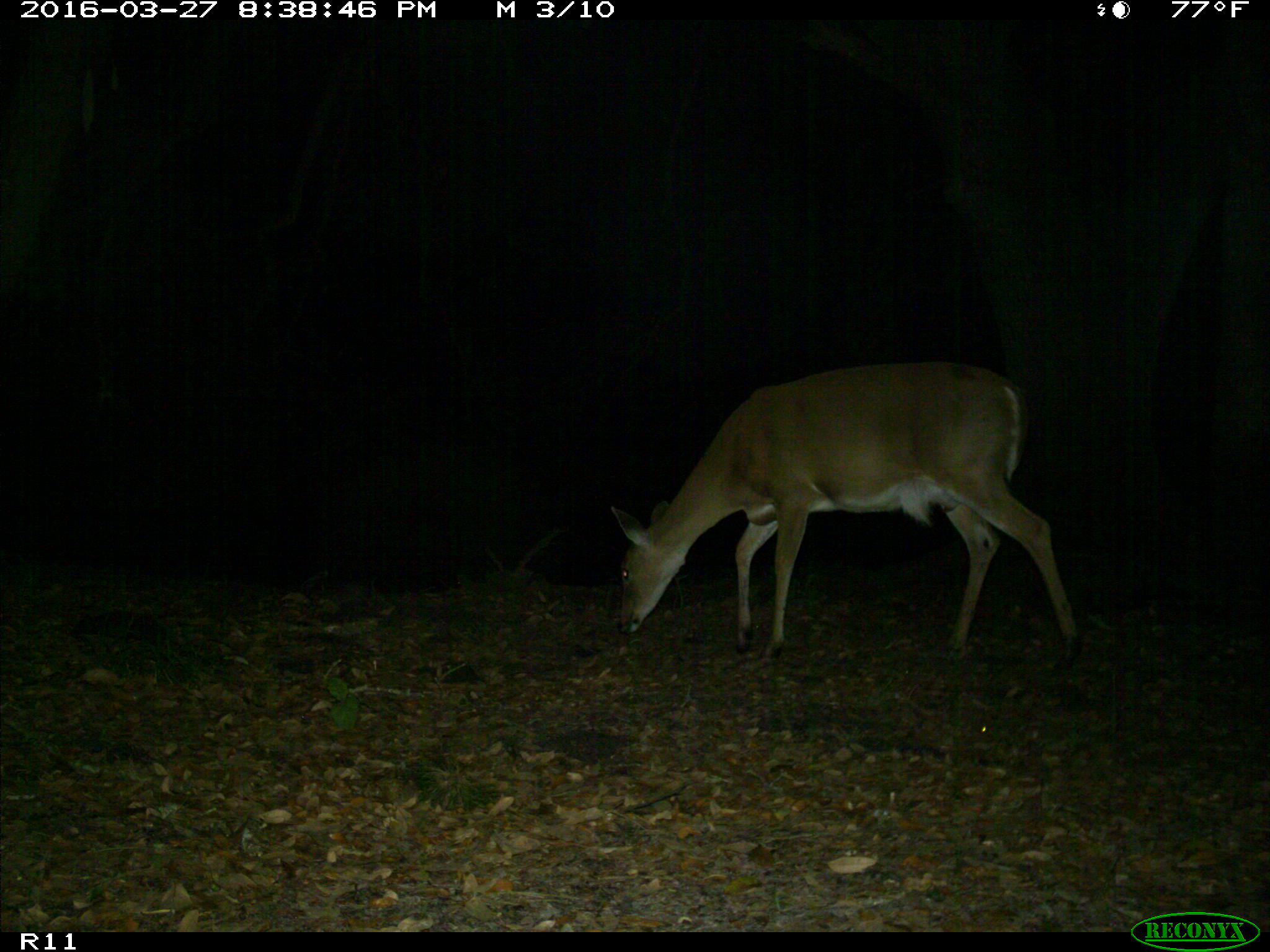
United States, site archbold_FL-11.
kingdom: Animalia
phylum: Chordata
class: Mammalia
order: Artiodactyla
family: Cervidae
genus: Odocoileus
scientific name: Odocoileus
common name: deer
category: unidentified deer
Unidentified deer (deer) (Odocoileus).